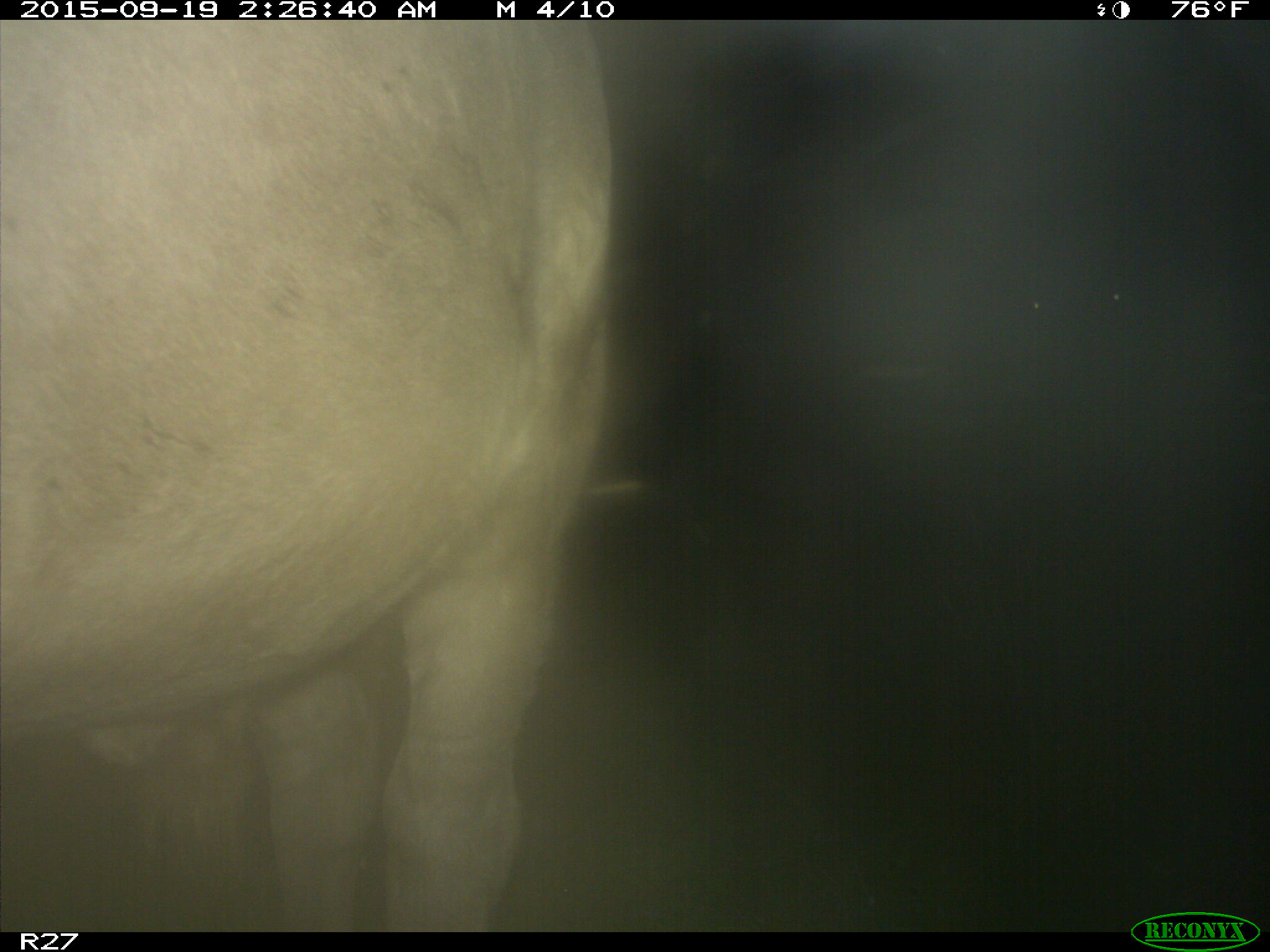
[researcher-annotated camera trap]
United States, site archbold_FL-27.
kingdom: Animalia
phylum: Chordata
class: Mammalia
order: Artiodactyla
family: Bovidae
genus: Bos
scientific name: Bos taurus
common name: domestic cow